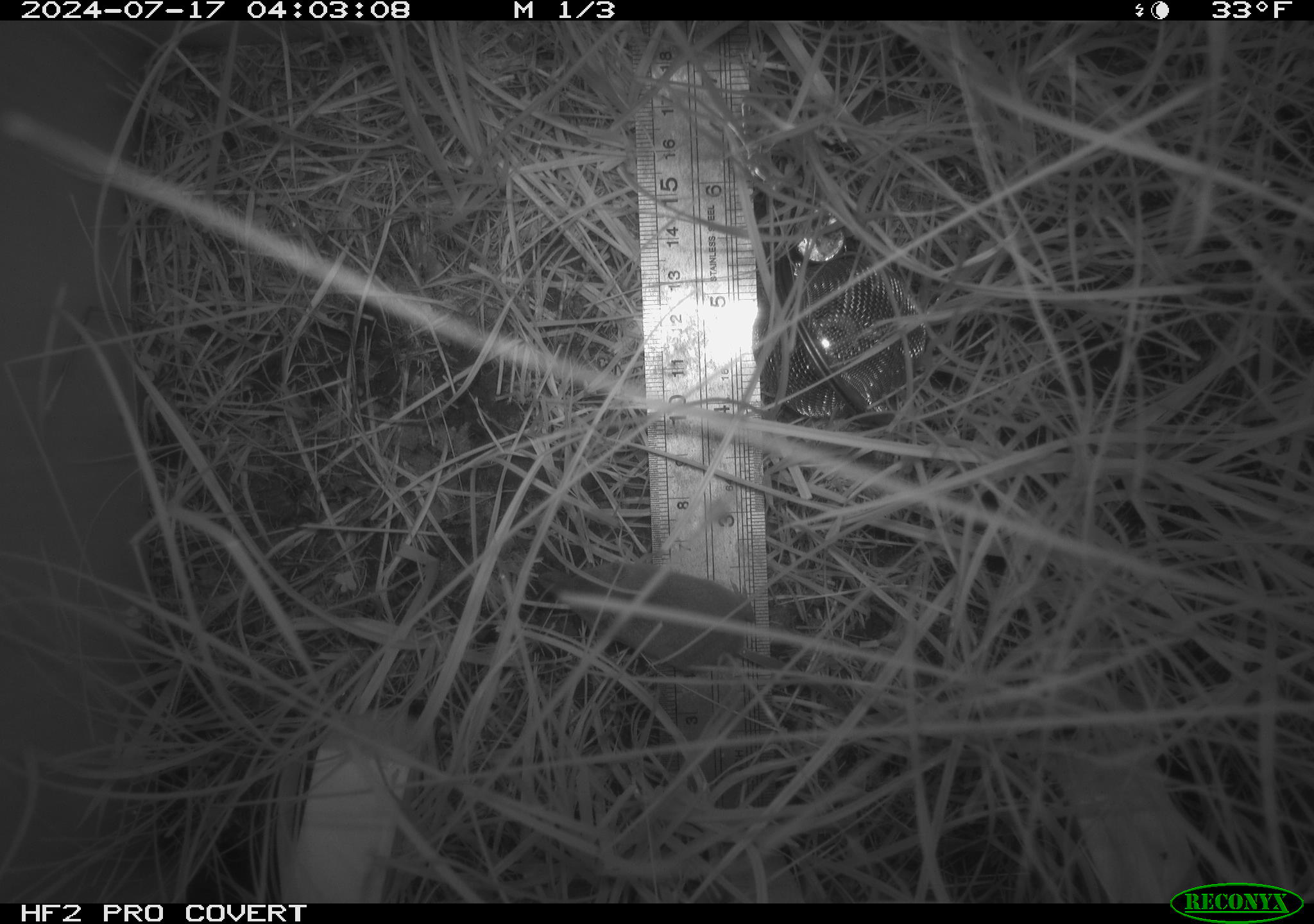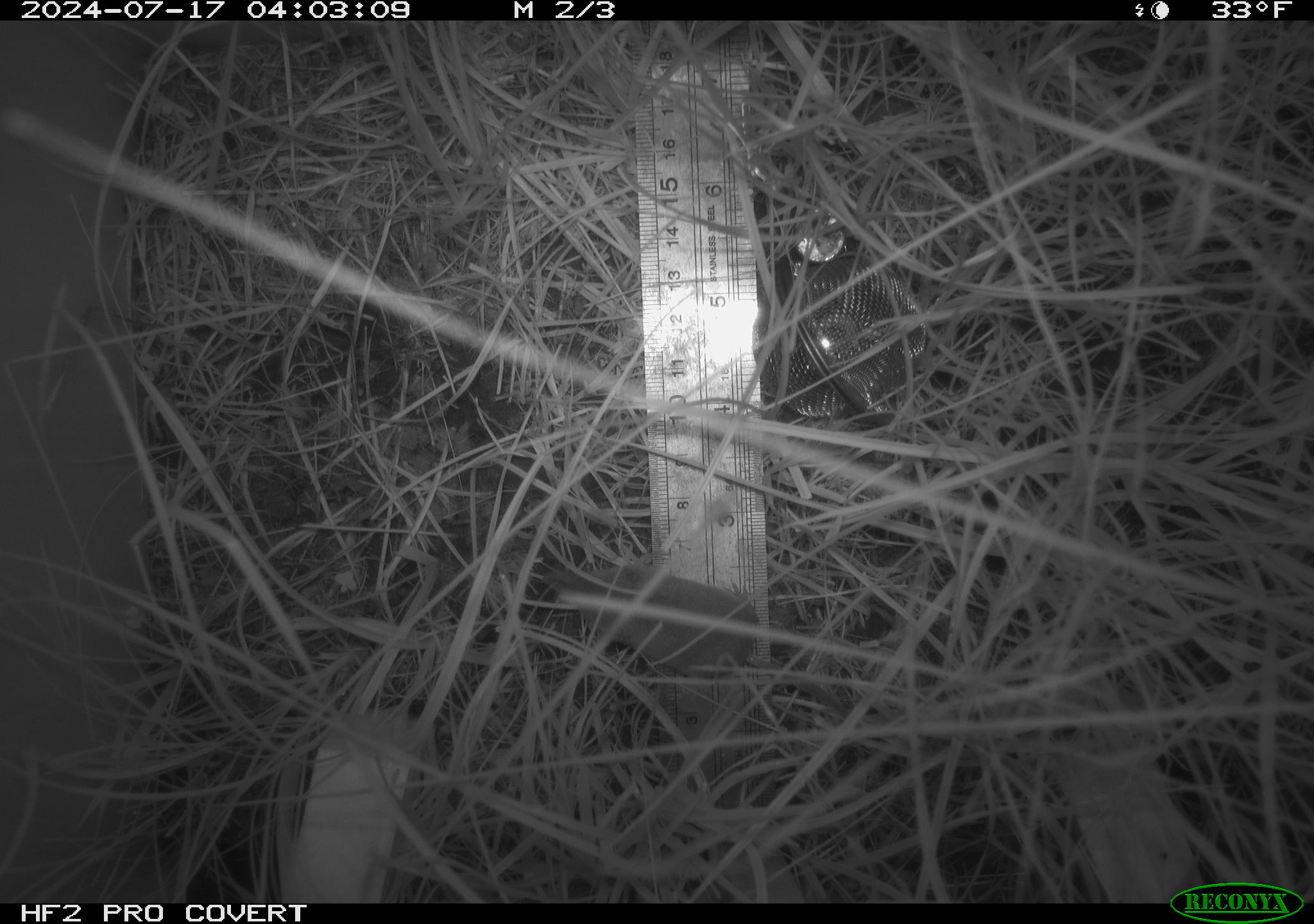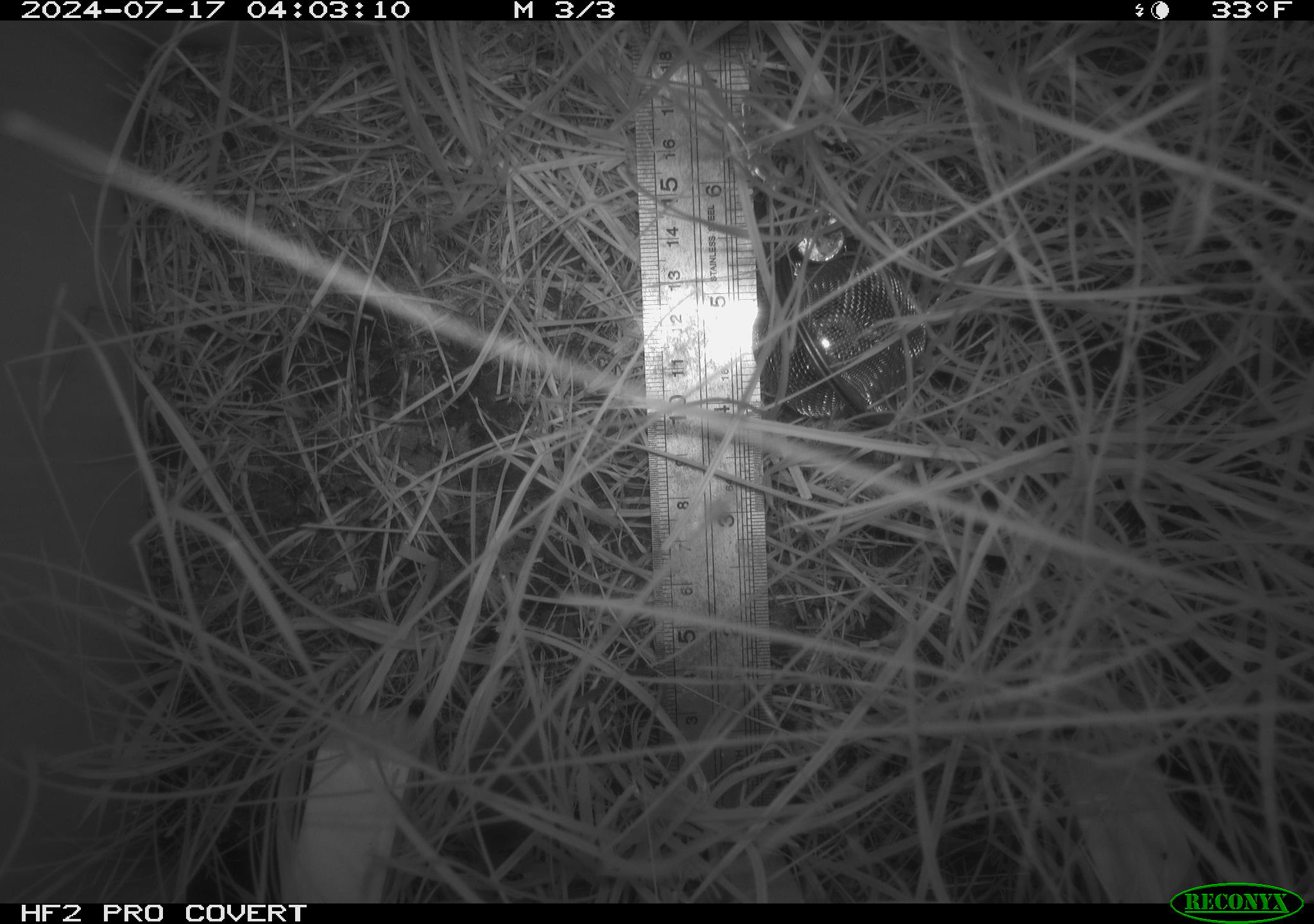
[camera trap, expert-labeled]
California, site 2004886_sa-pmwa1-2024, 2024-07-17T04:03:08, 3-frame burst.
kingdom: Animalia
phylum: Chordata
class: Mammalia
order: Eulipotyphla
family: Soricidae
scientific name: Soricidae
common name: shrews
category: soricidae family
Soricidae family (shrews) (Soricidae).